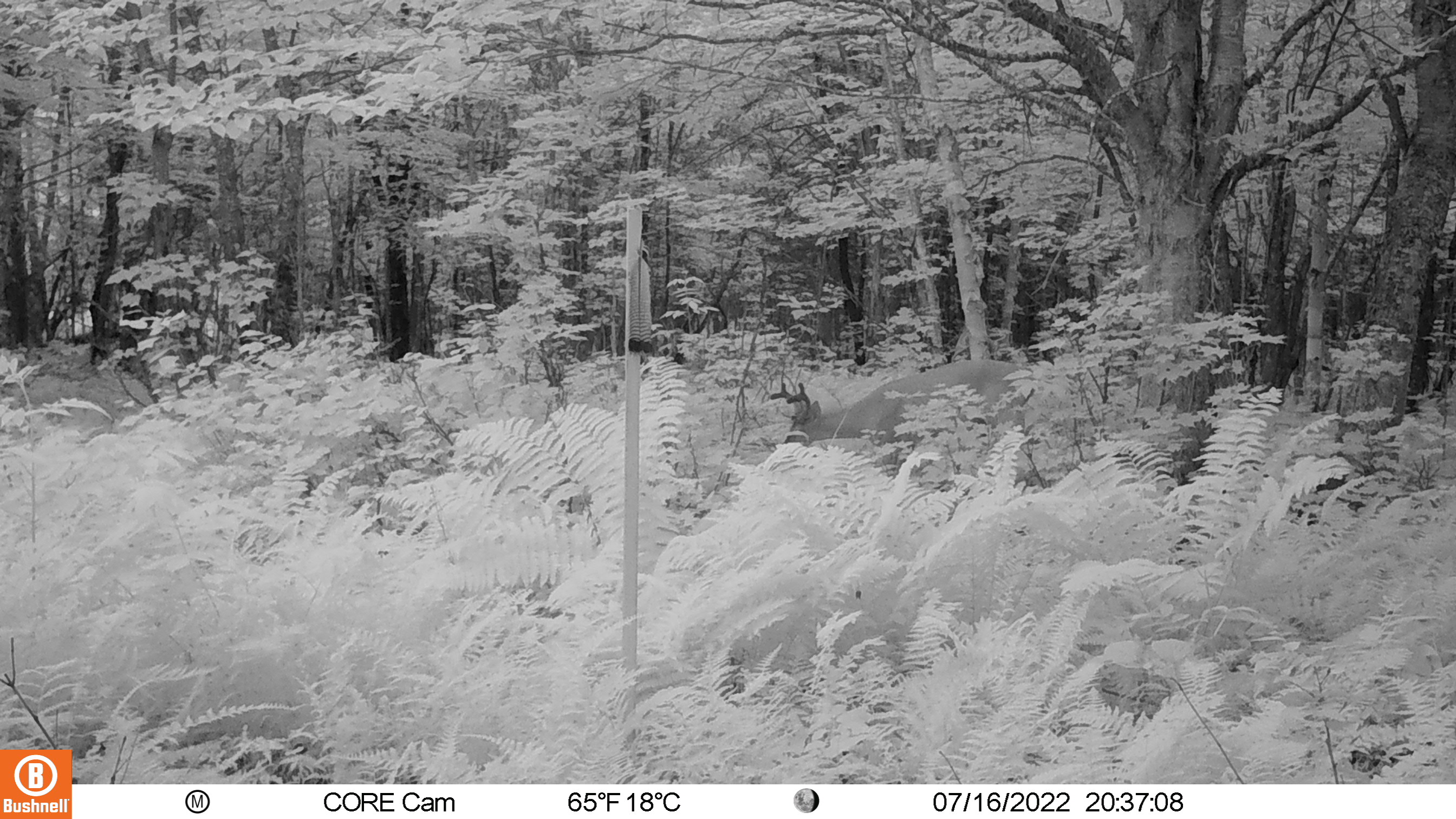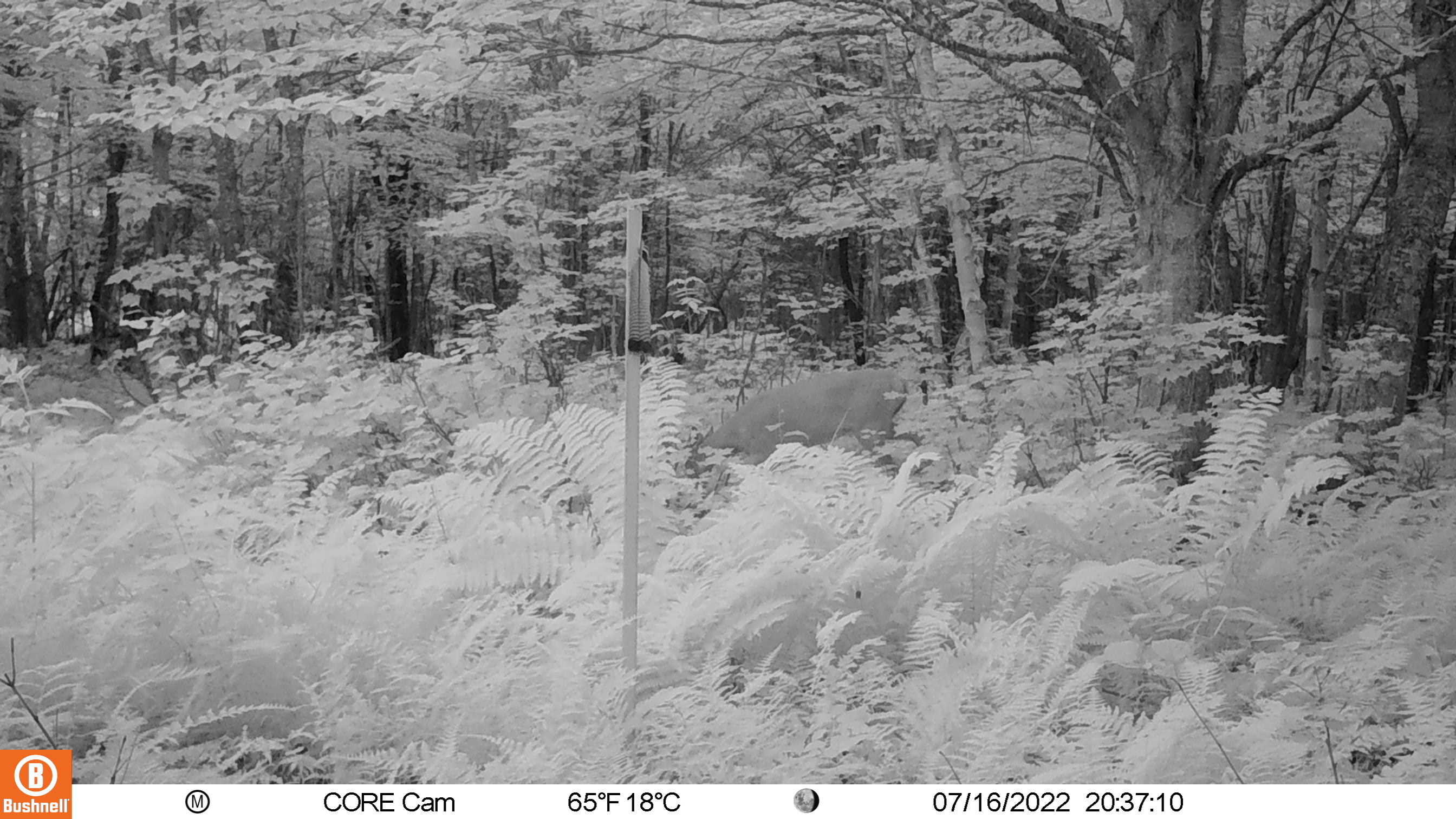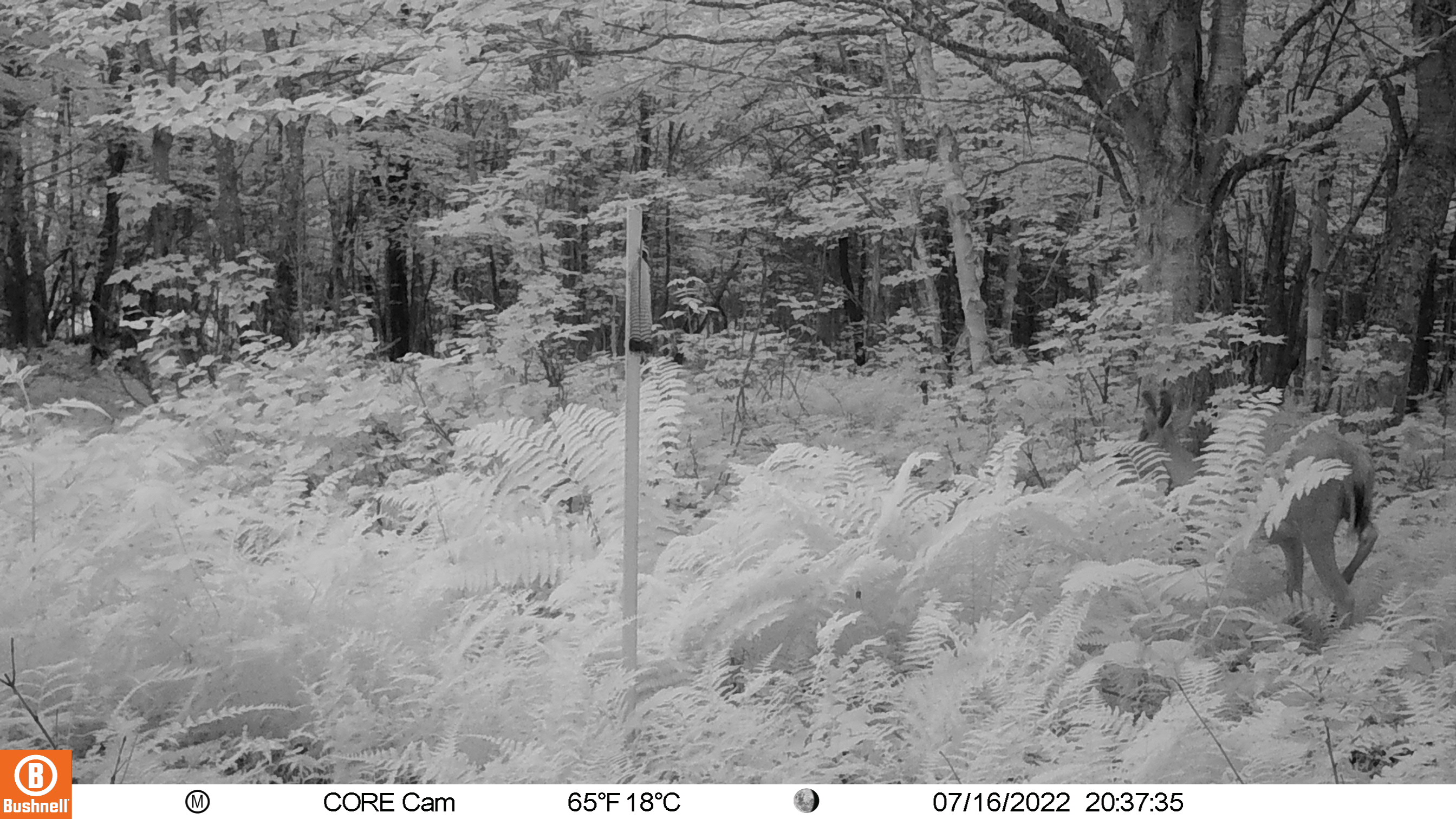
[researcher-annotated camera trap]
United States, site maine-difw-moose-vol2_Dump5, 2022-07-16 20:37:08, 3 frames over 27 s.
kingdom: Animalia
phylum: Chordata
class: Mammalia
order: Artiodactyla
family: Cervidae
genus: Odocoileus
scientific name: Odocoileus virginianus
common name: white-tailed deer